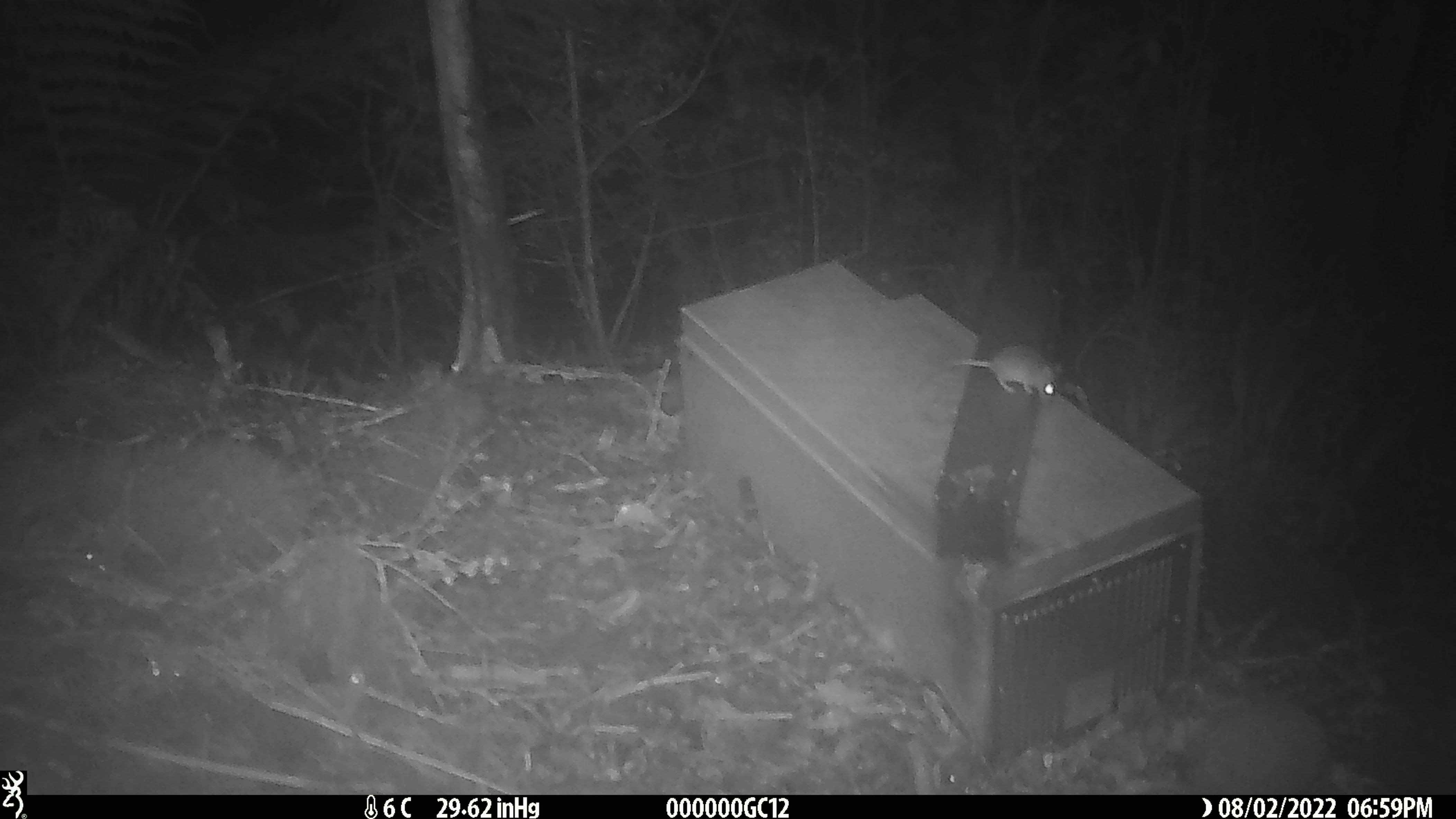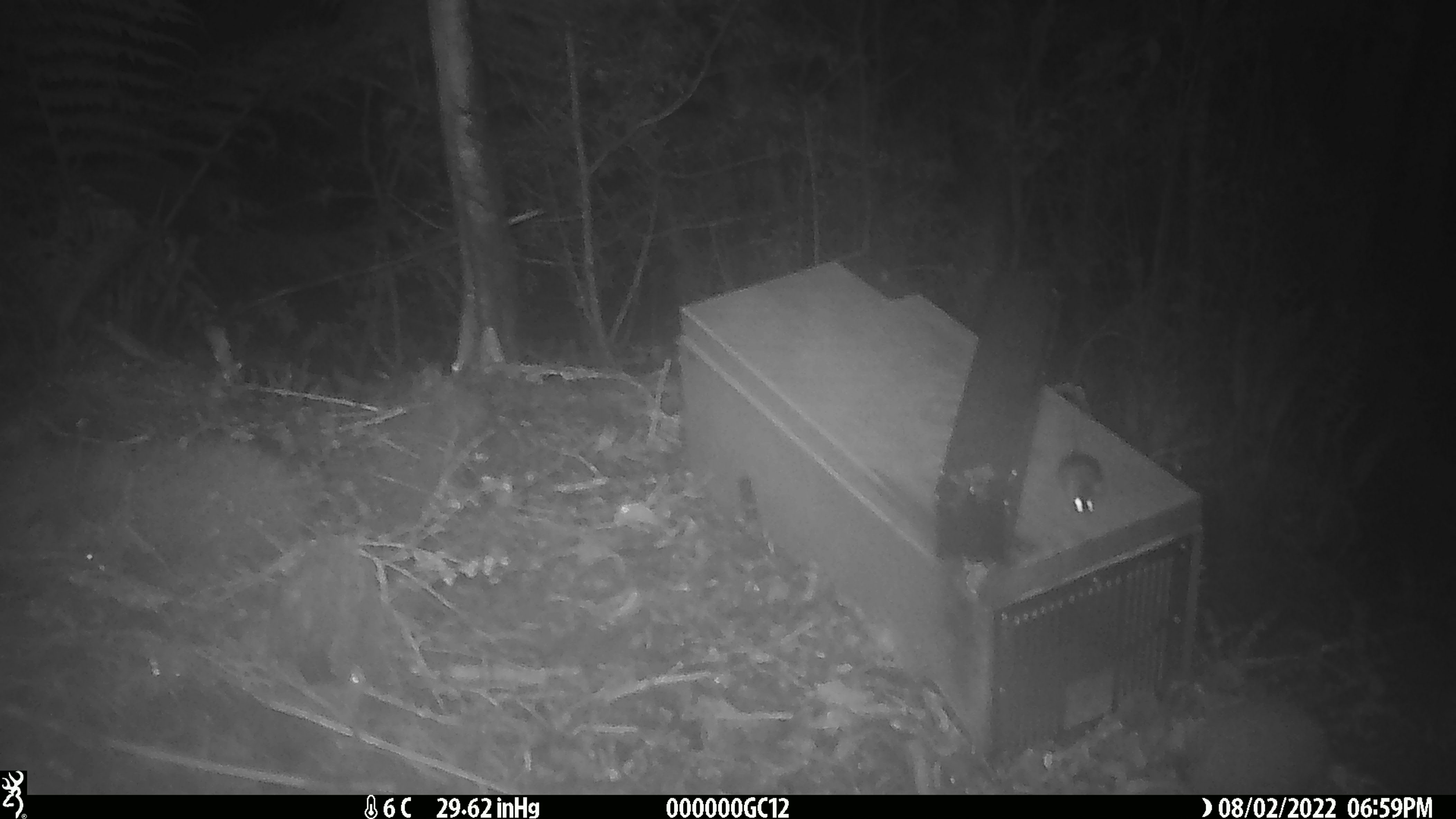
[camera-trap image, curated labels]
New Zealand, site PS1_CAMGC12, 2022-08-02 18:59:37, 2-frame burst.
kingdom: Animalia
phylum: Chordata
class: Mammalia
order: Rodentia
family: Muridae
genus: Mus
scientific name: Mus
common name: mouse